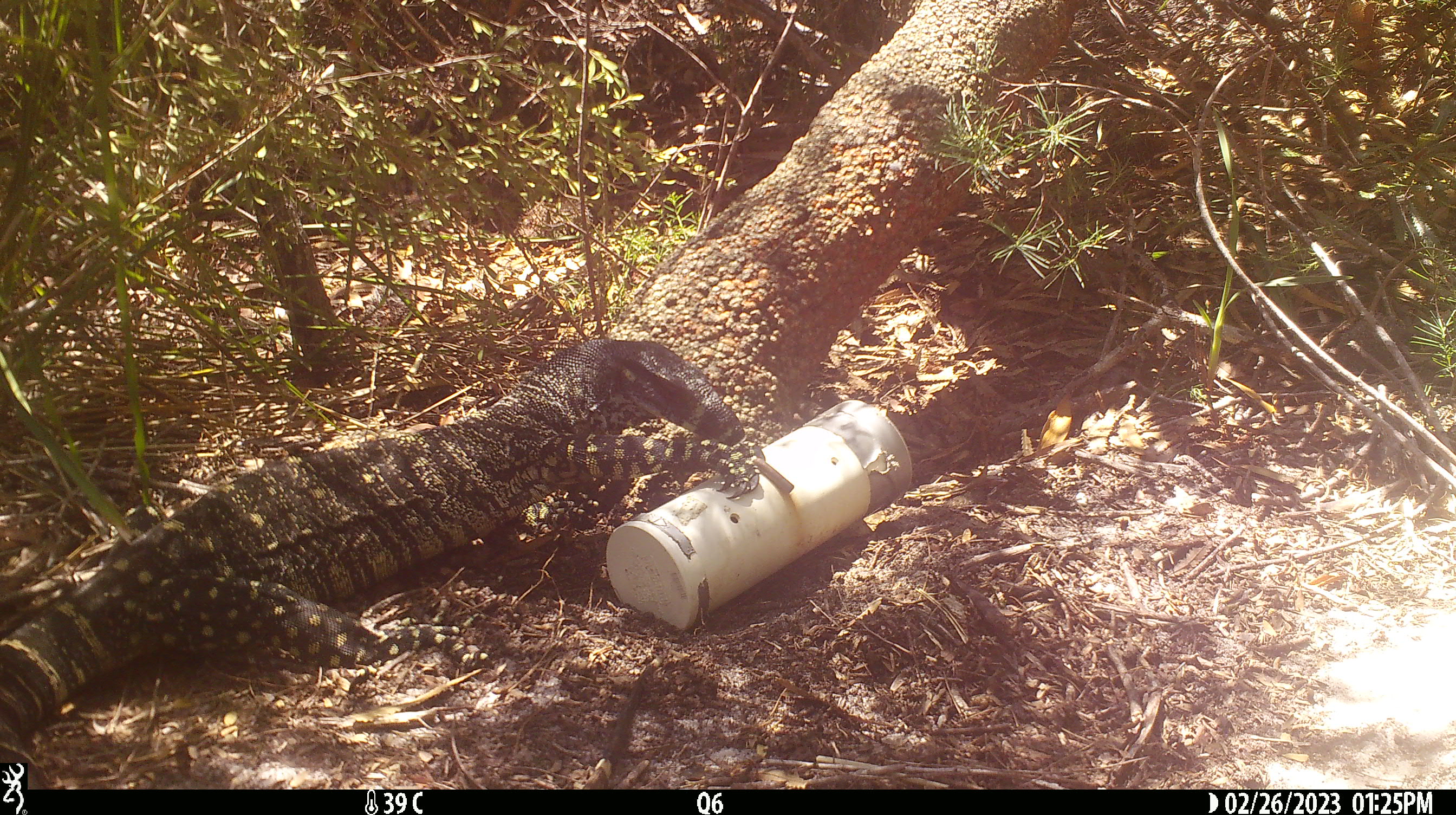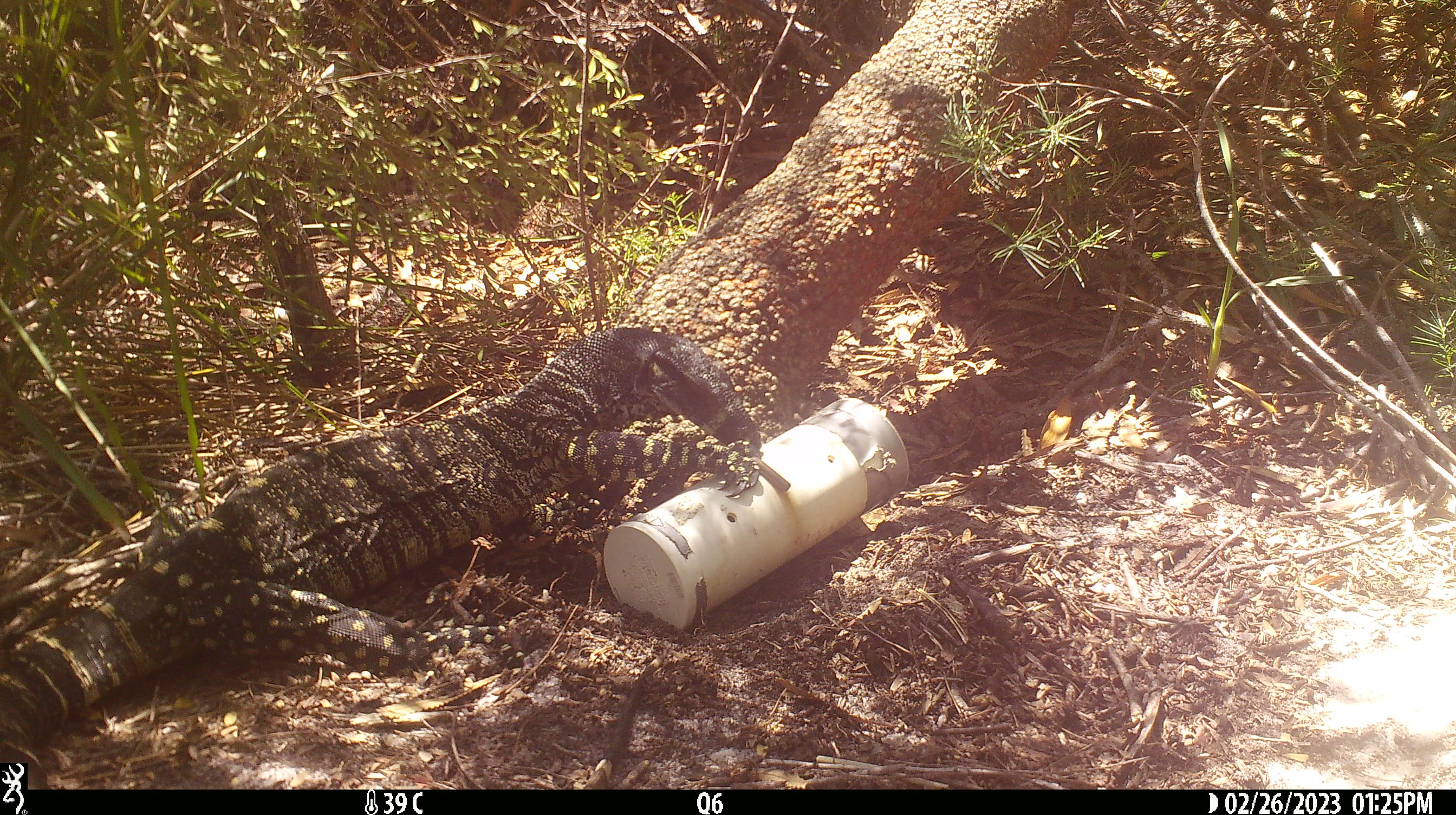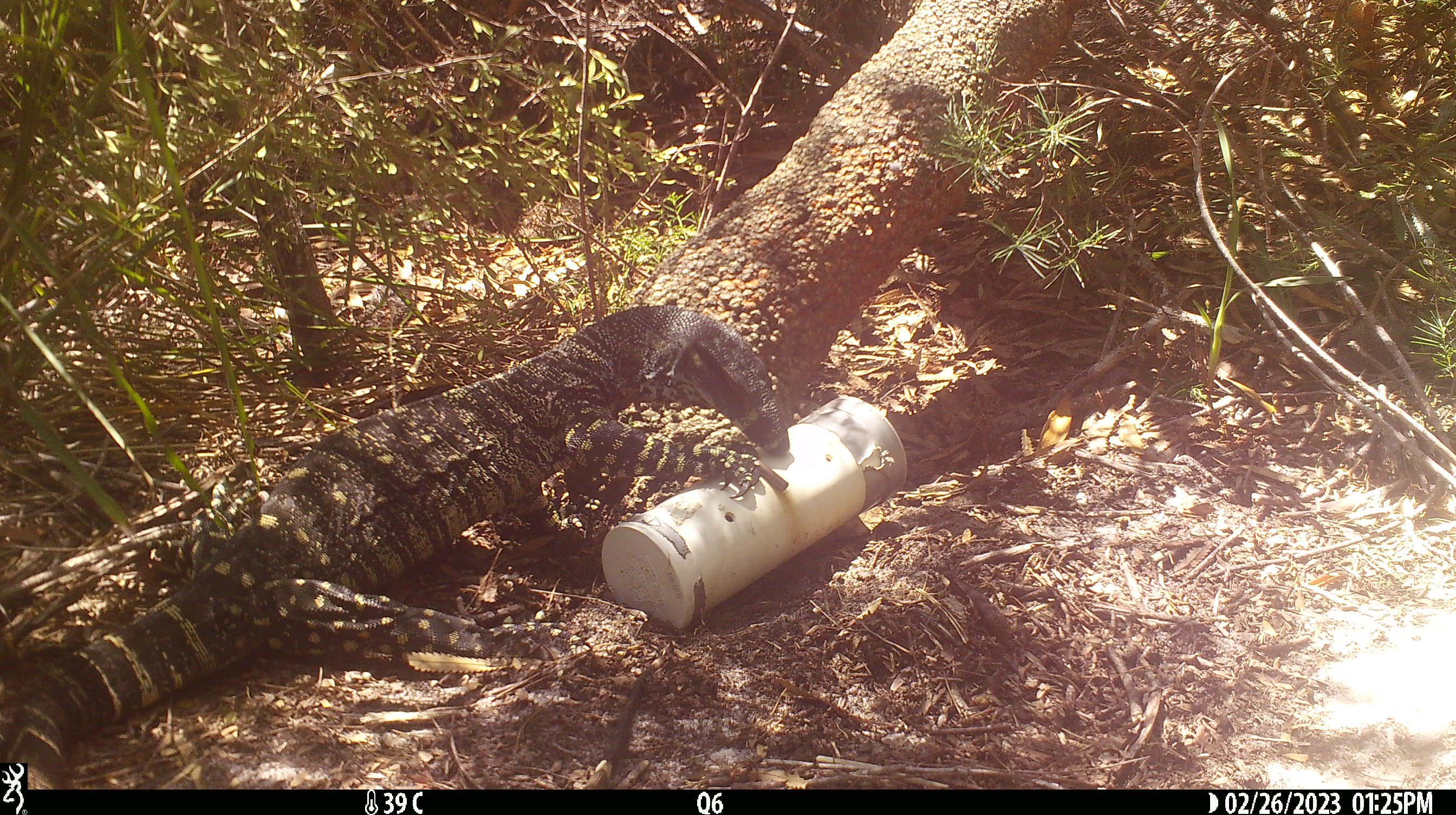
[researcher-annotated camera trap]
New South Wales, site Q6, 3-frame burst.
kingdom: Animalia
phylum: Chordata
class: Reptilia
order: Squamata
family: Varanidae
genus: Varanus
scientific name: Varanus varius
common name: lace monitor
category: goanna